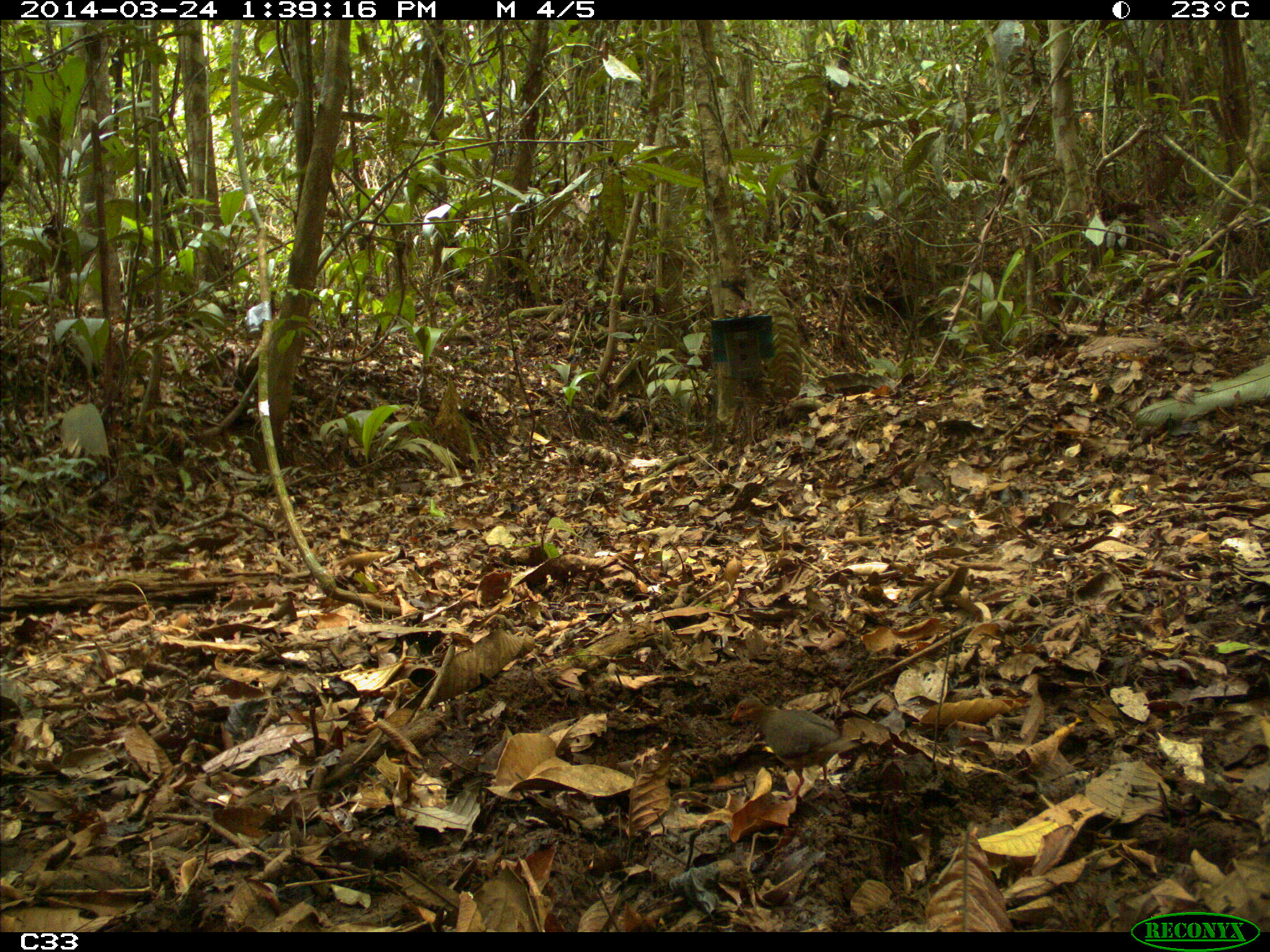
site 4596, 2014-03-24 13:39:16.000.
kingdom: Animalia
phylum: Chordata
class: Aves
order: Columbiformes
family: Columbidae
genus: Geotrygon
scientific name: Geotrygon montana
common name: ruddy quail-dove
Geotrygon montana (ruddy quail-dove), count 1, age adult, sex female.